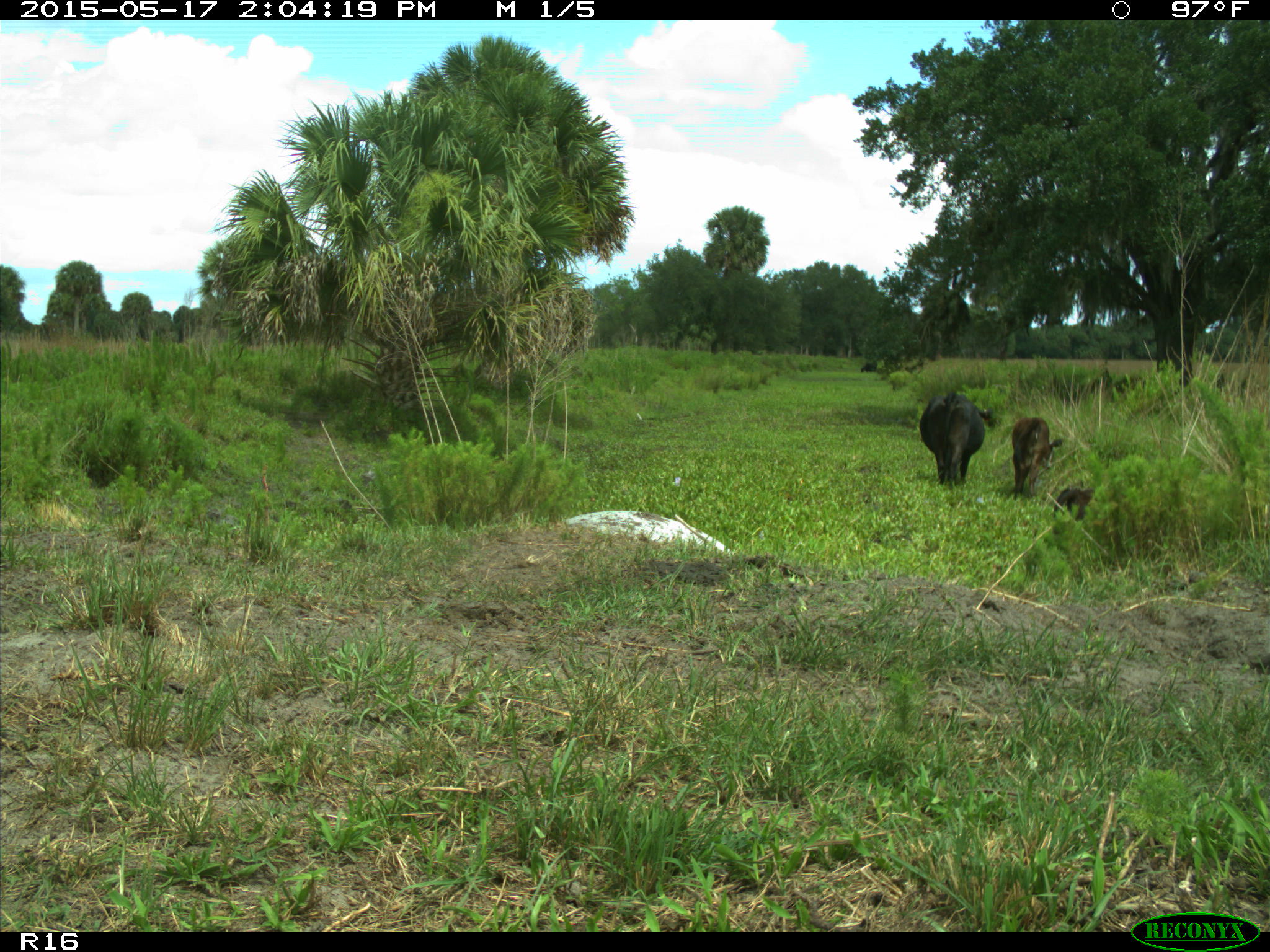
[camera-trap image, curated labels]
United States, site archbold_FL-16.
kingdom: Animalia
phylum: Chordata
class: Mammalia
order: Artiodactyla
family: Bovidae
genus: Bos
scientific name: Bos taurus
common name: domestic cow